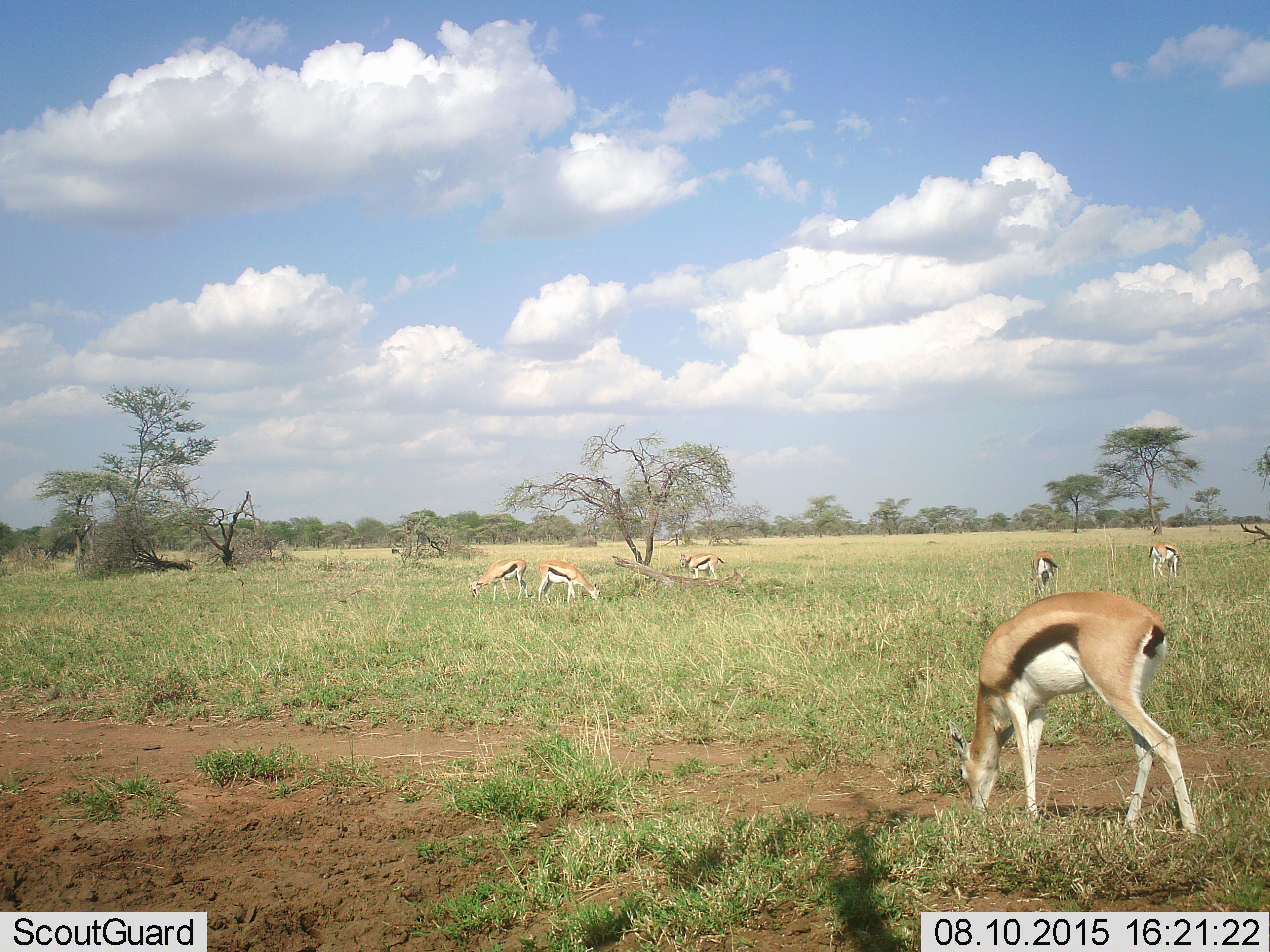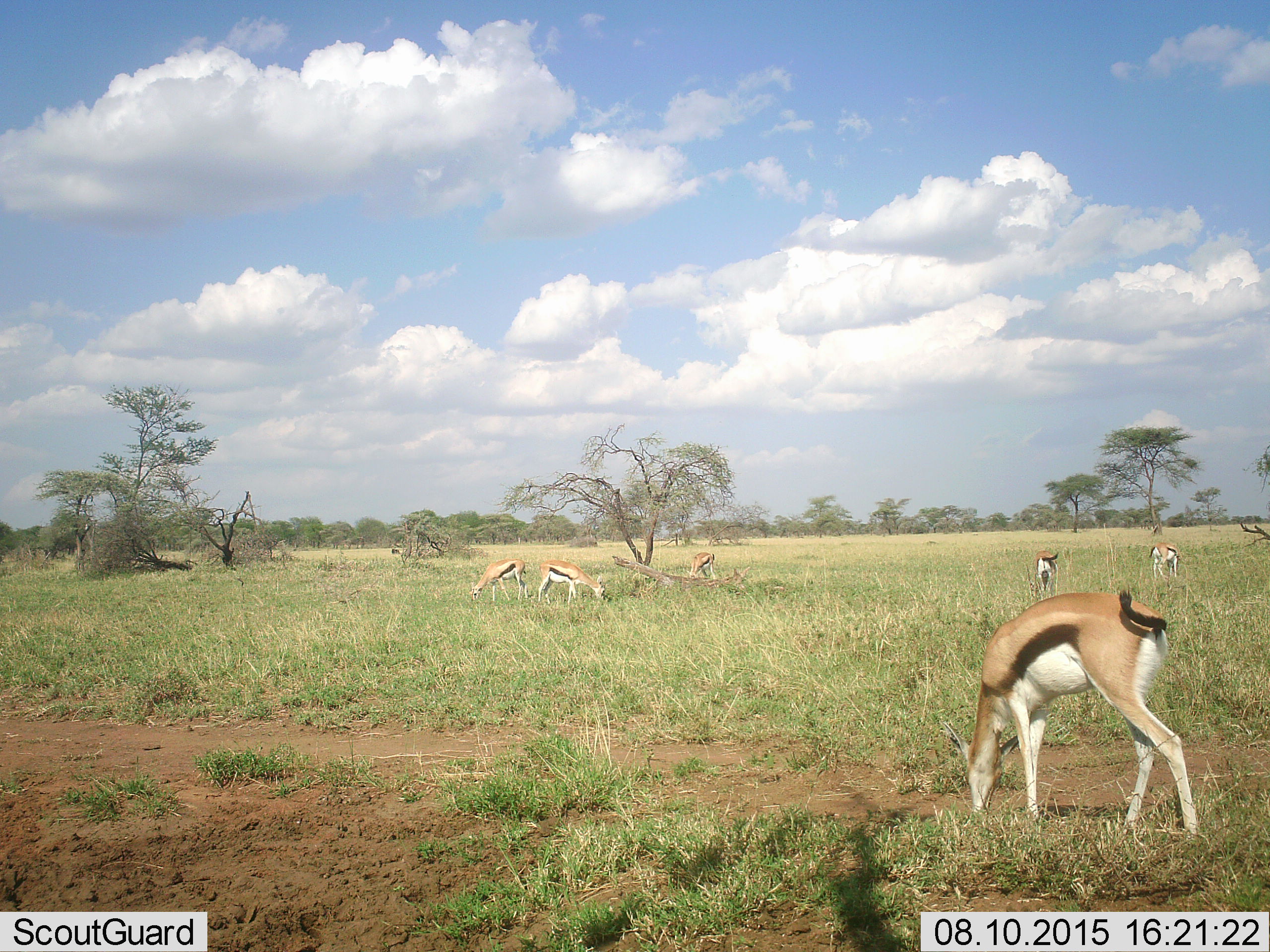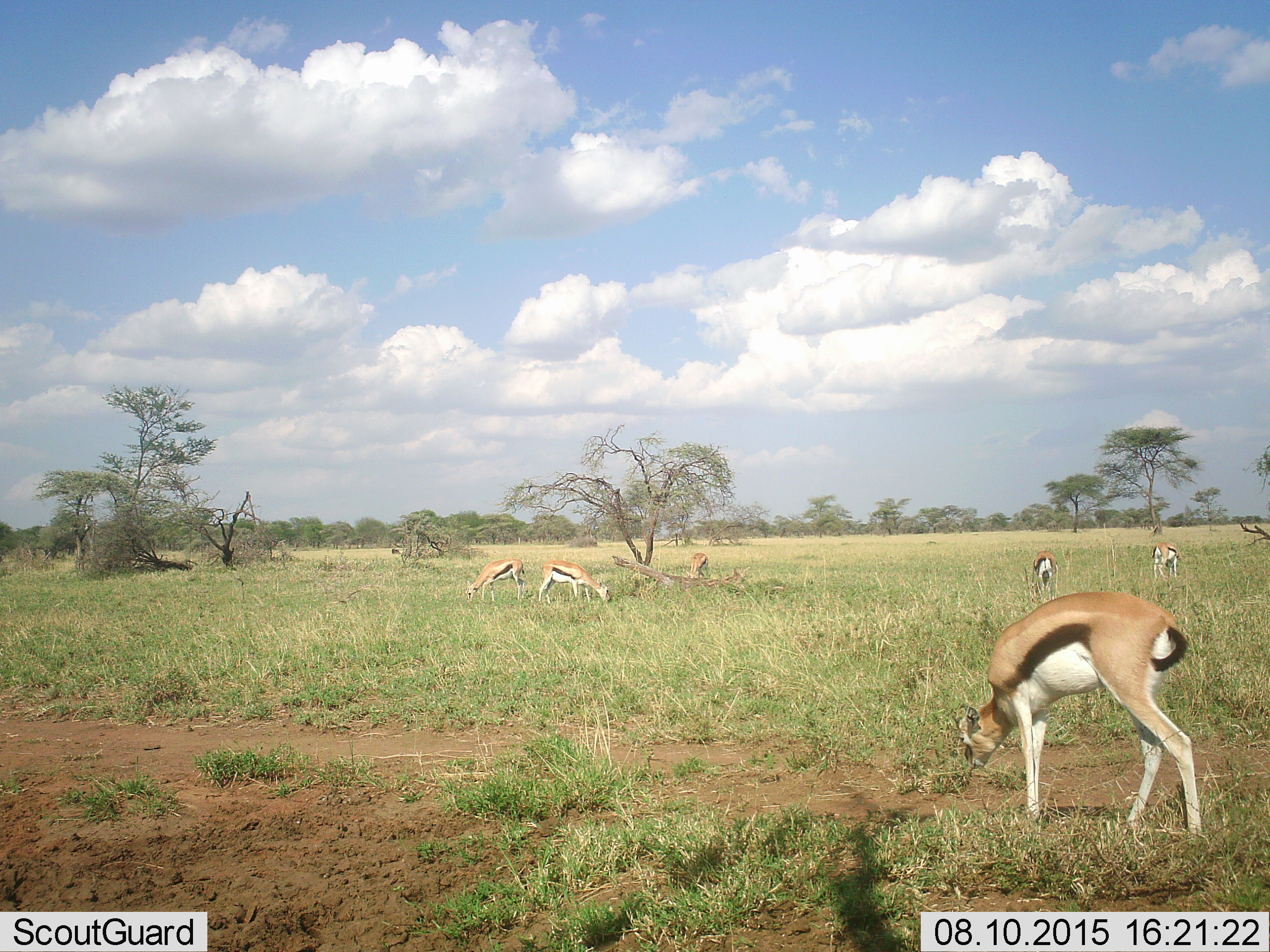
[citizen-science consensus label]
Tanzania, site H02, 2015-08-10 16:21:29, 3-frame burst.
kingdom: Animalia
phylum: Chordata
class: Mammalia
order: Artiodactyla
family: Bovidae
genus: Eudorcas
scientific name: Eudorcas thomsonii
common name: thomson's gazelle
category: gazellethomsons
Gazellethomsons (thomson's gazelle) (Eudorcas thomsonii), count 6. Behavior (volunteer vote fractions): standing 62%, resting 0%, moving 25%, interacting 0%. Young present (vote fraction): 0%. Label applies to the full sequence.